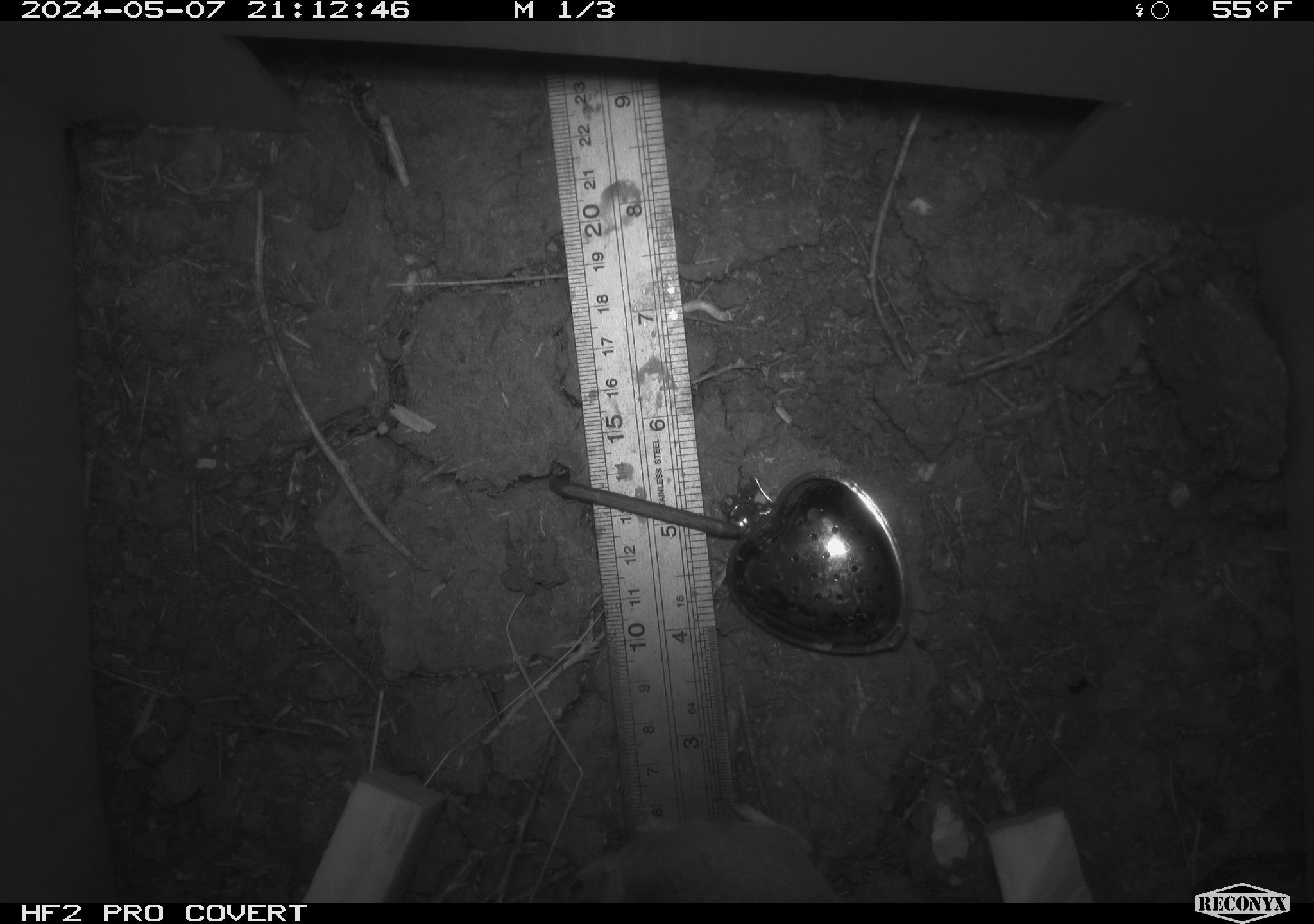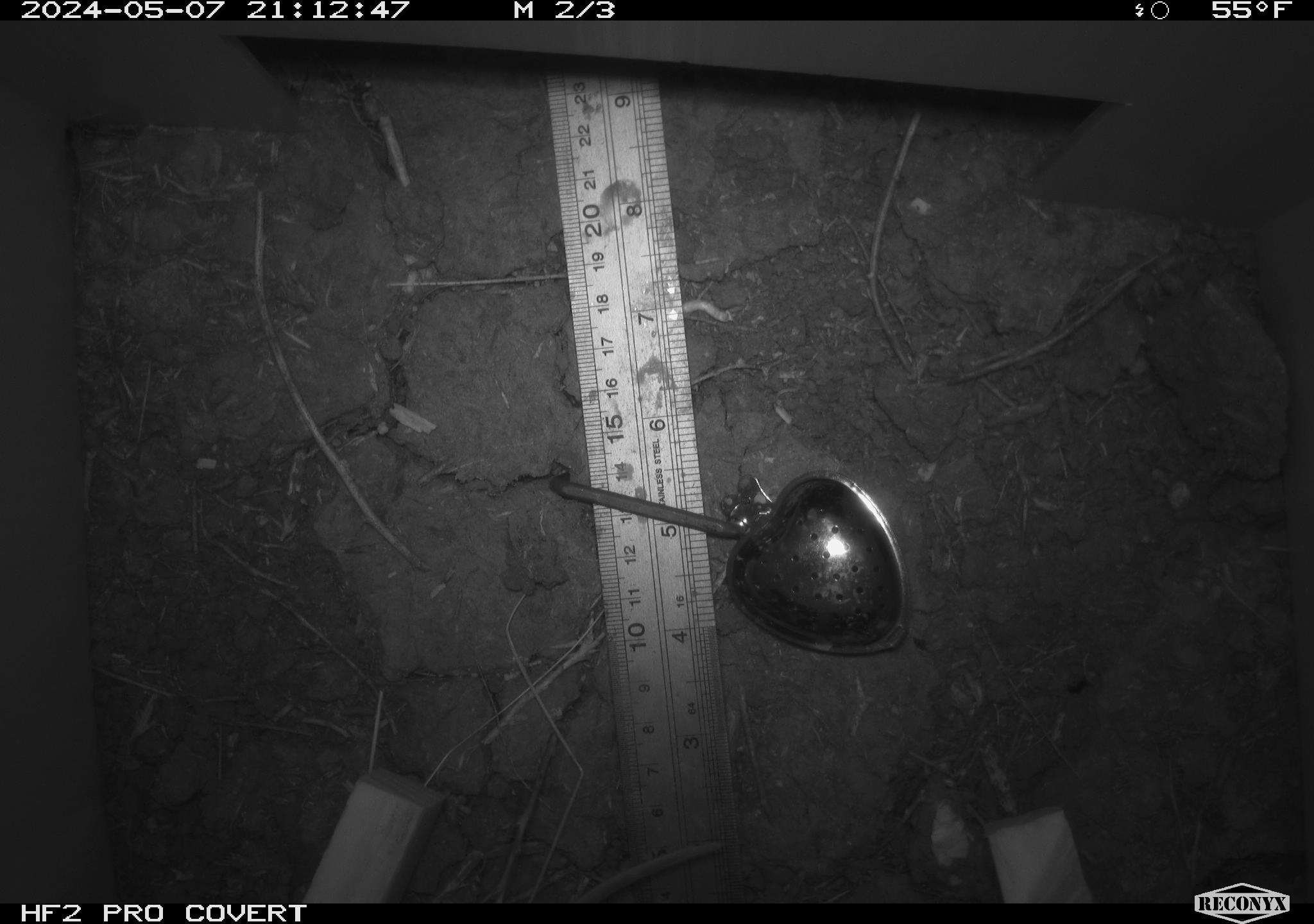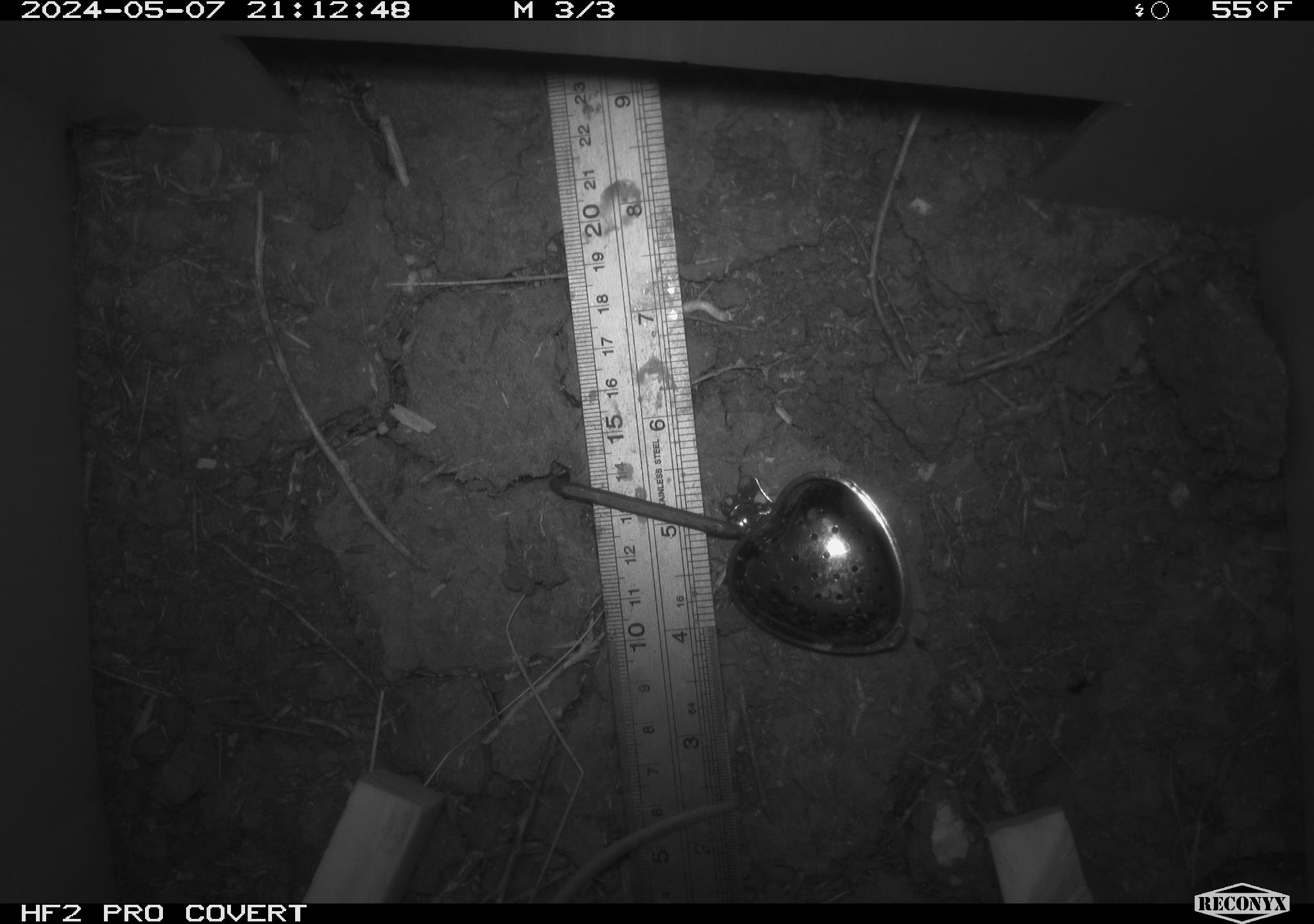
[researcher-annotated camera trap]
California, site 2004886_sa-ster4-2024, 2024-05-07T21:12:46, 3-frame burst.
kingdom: Animalia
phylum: Chordata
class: Mammalia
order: Rodentia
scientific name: Rodentia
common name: mouse species